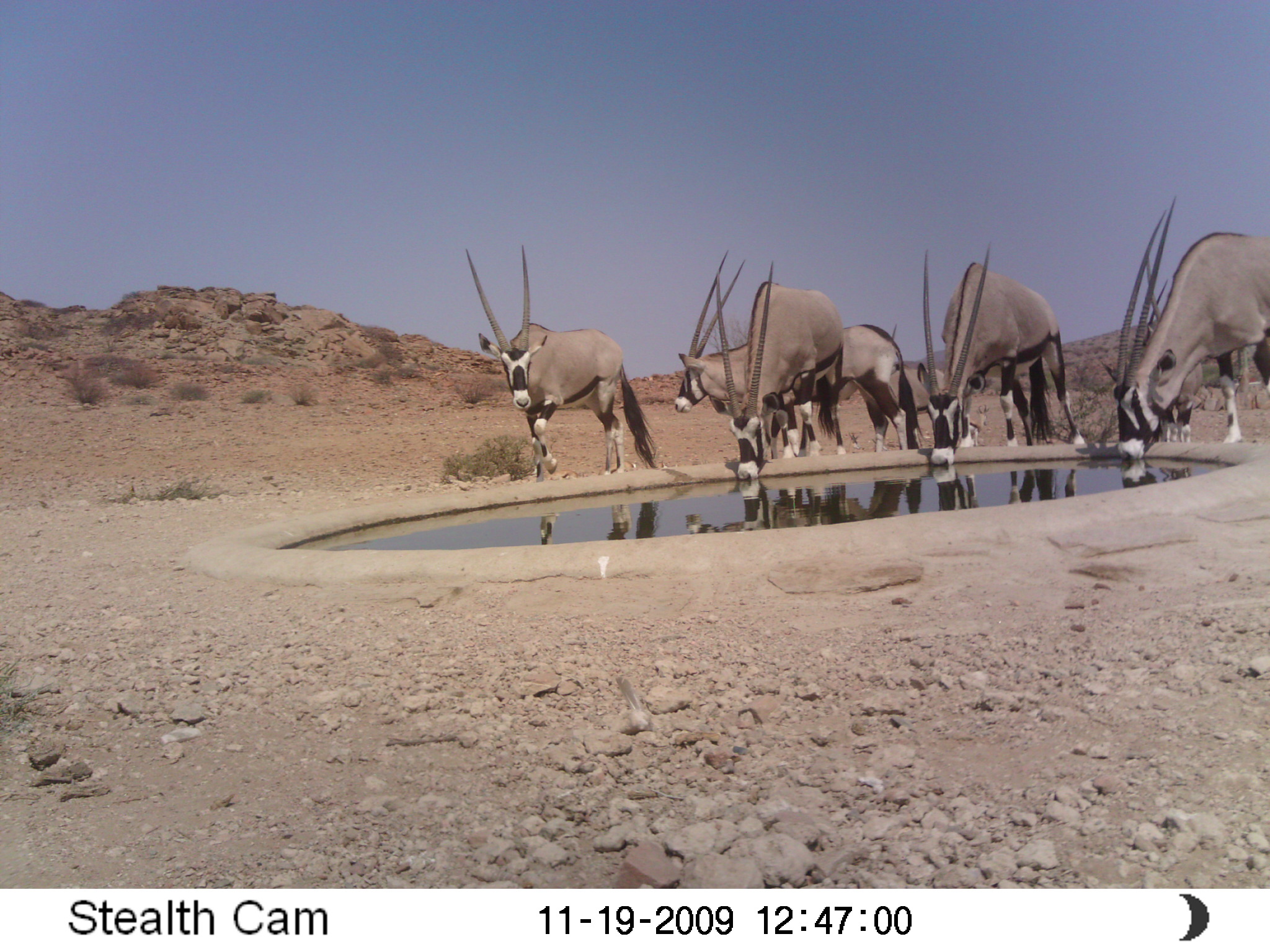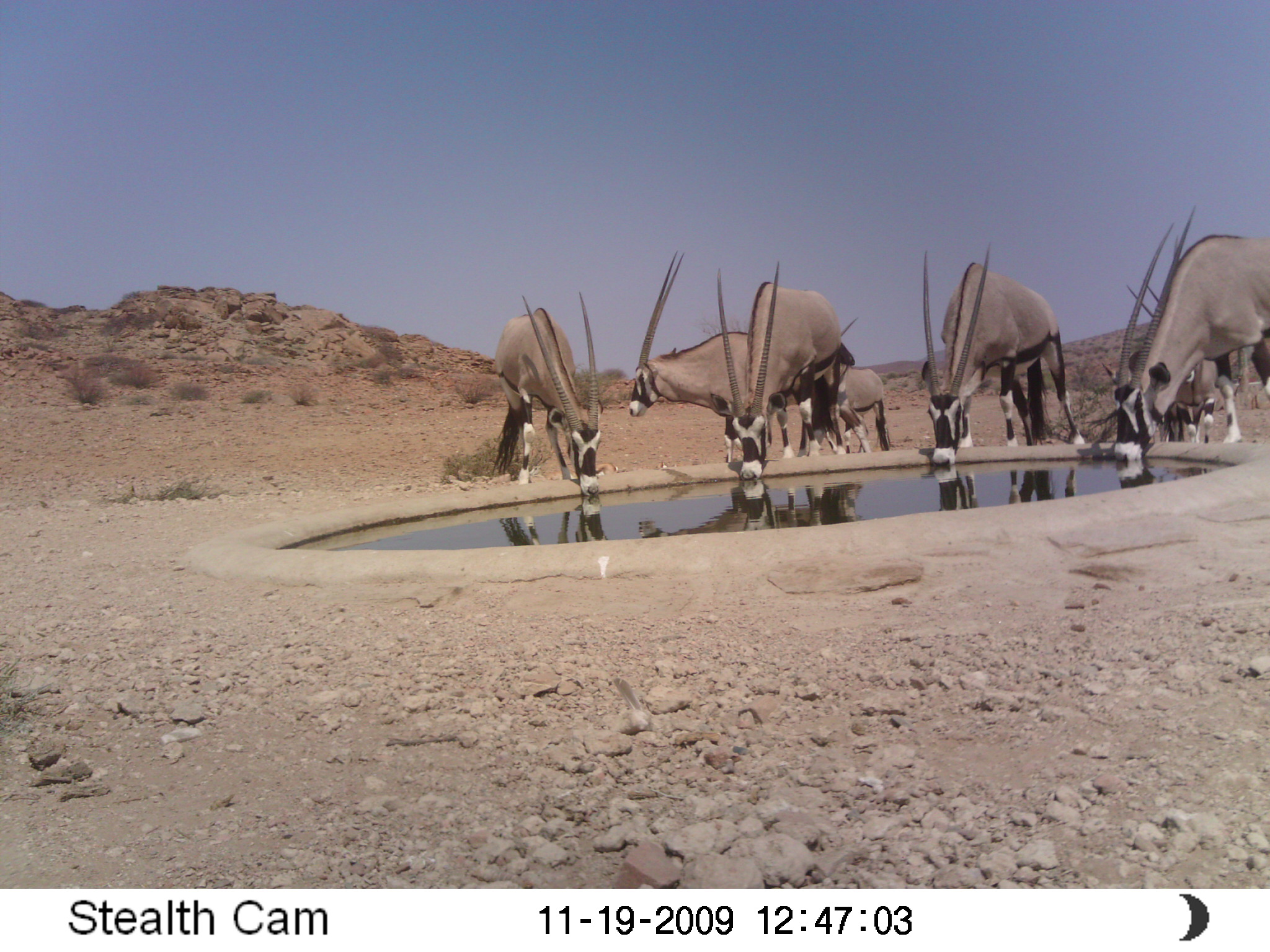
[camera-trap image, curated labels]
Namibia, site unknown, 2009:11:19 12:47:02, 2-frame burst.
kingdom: Animalia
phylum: Chordata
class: Mammalia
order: Artiodactyla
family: Bovidae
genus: Oryx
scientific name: Oryx gazella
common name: gemsbok